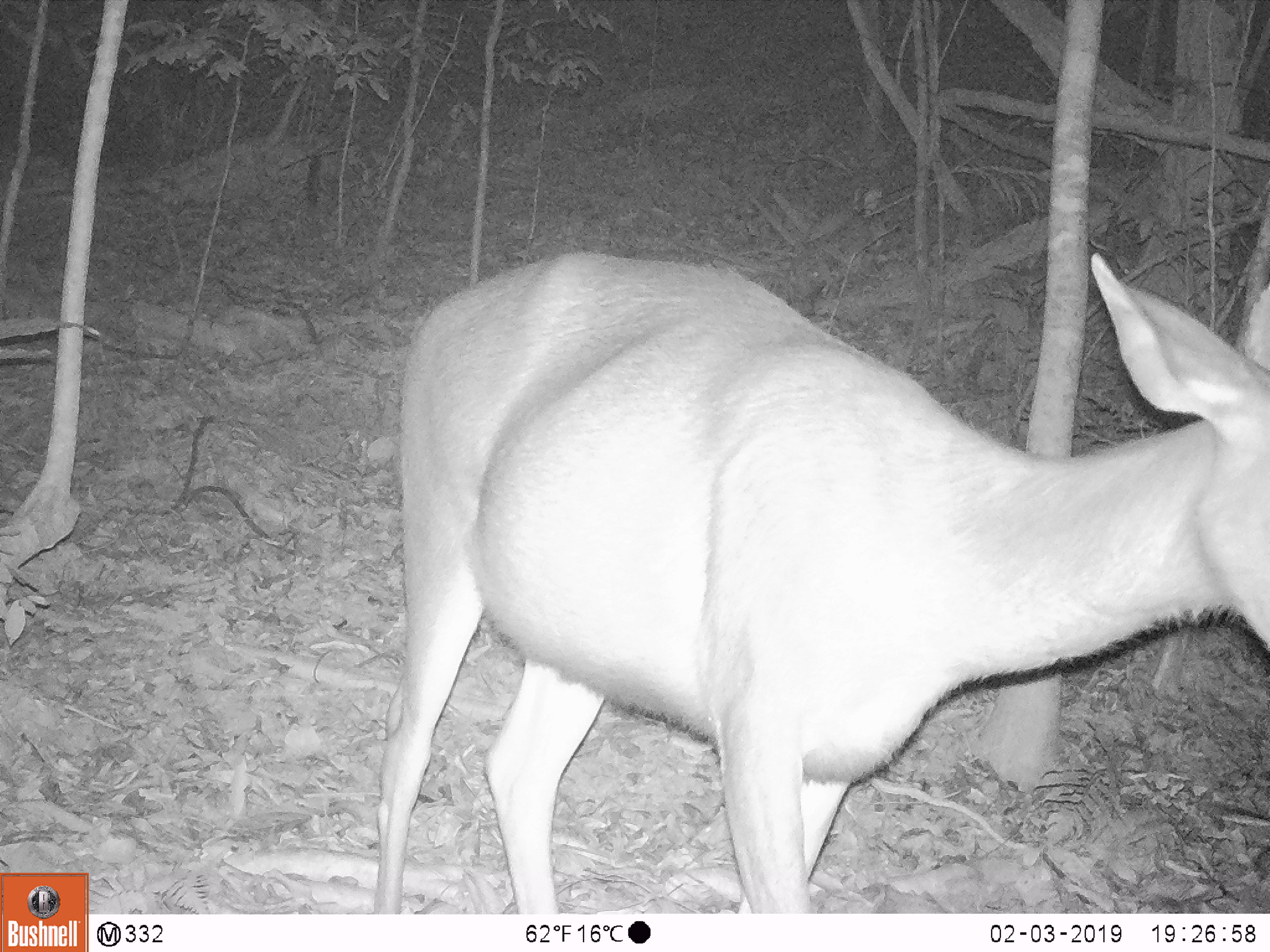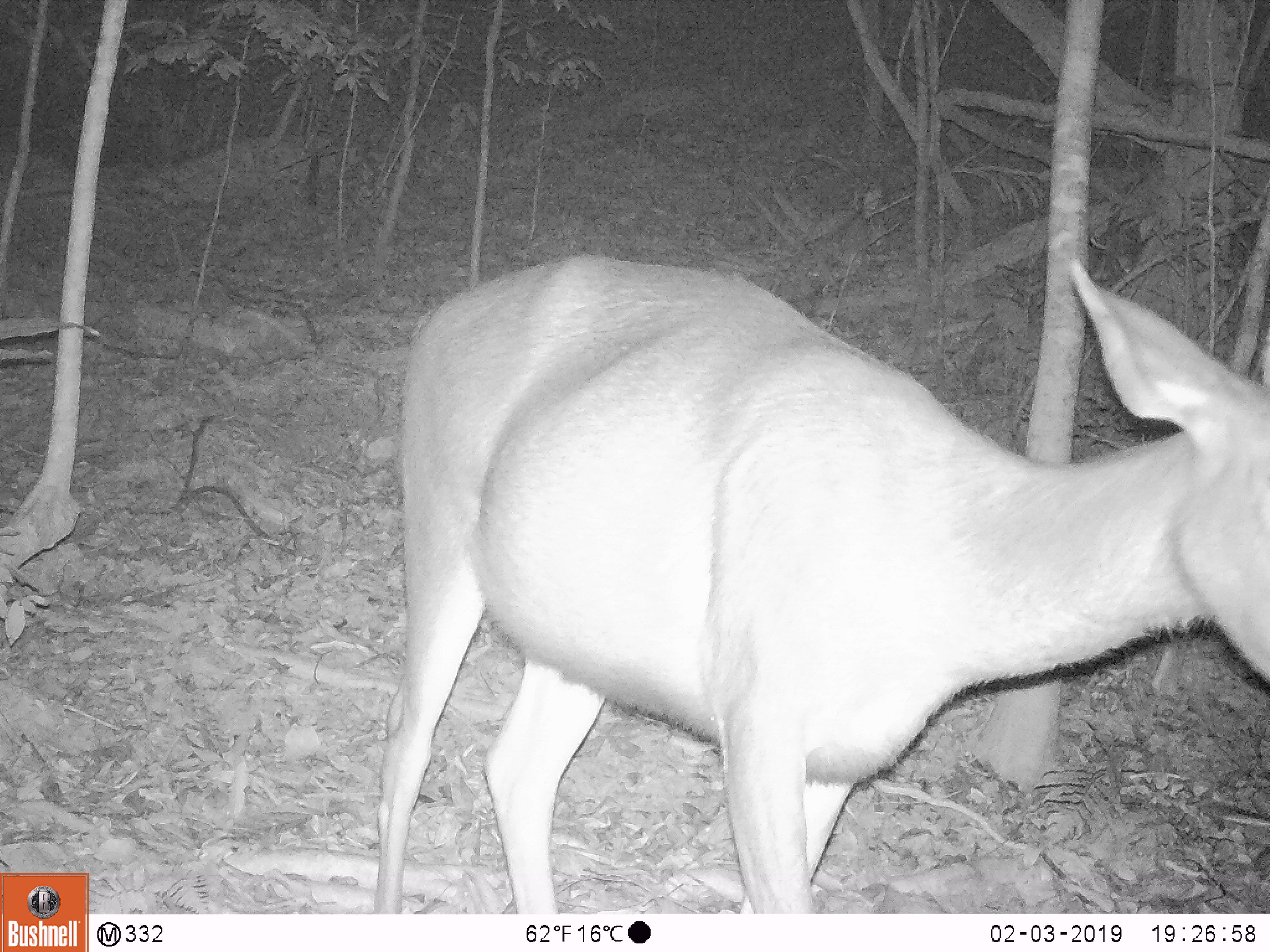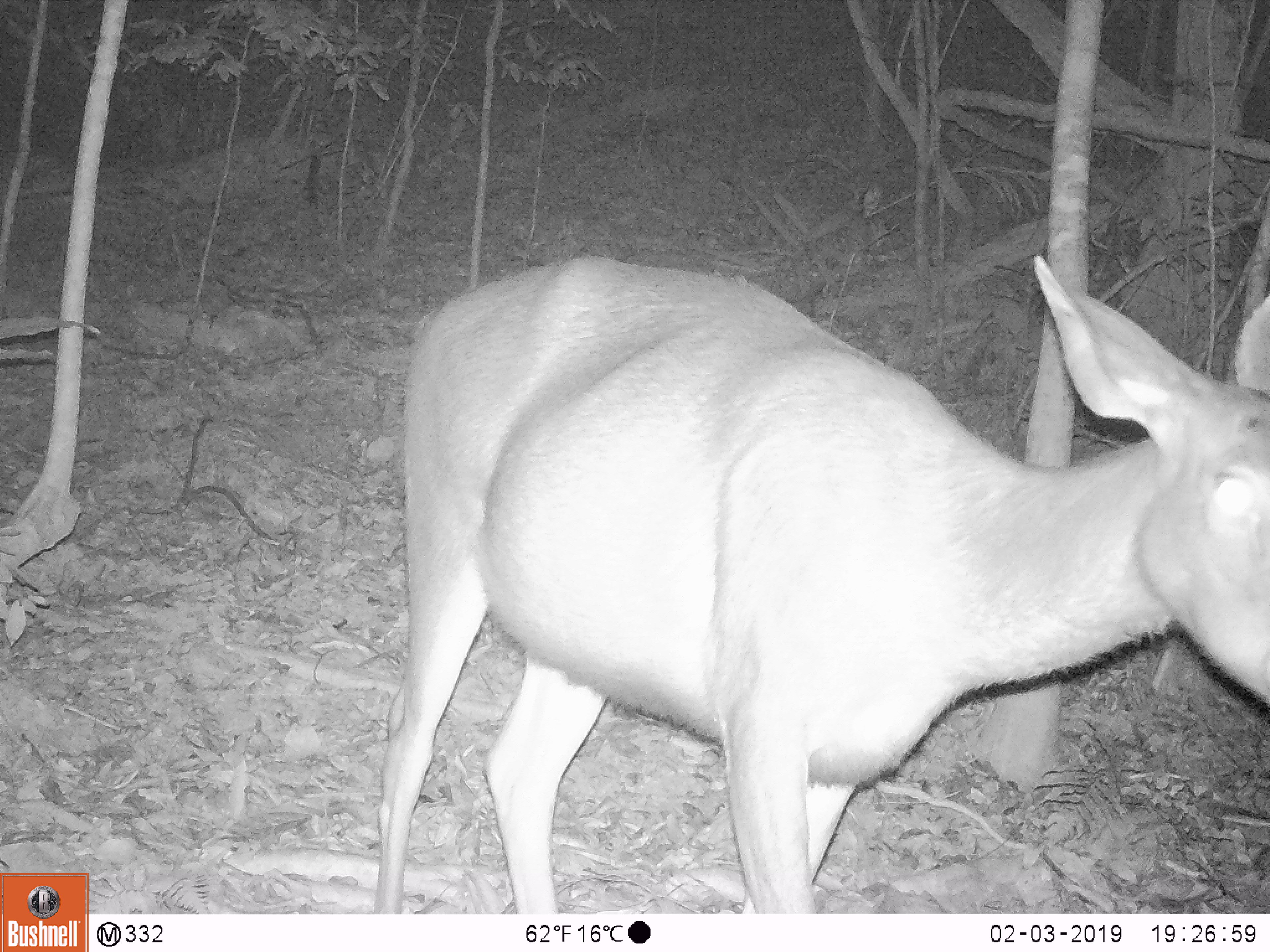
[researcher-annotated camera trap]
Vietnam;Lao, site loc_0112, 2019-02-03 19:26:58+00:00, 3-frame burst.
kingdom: Animalia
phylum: Chordata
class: Mammalia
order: Artiodactyla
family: Cervidae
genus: Rusa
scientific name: Rusa unicolor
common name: sambar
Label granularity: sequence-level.